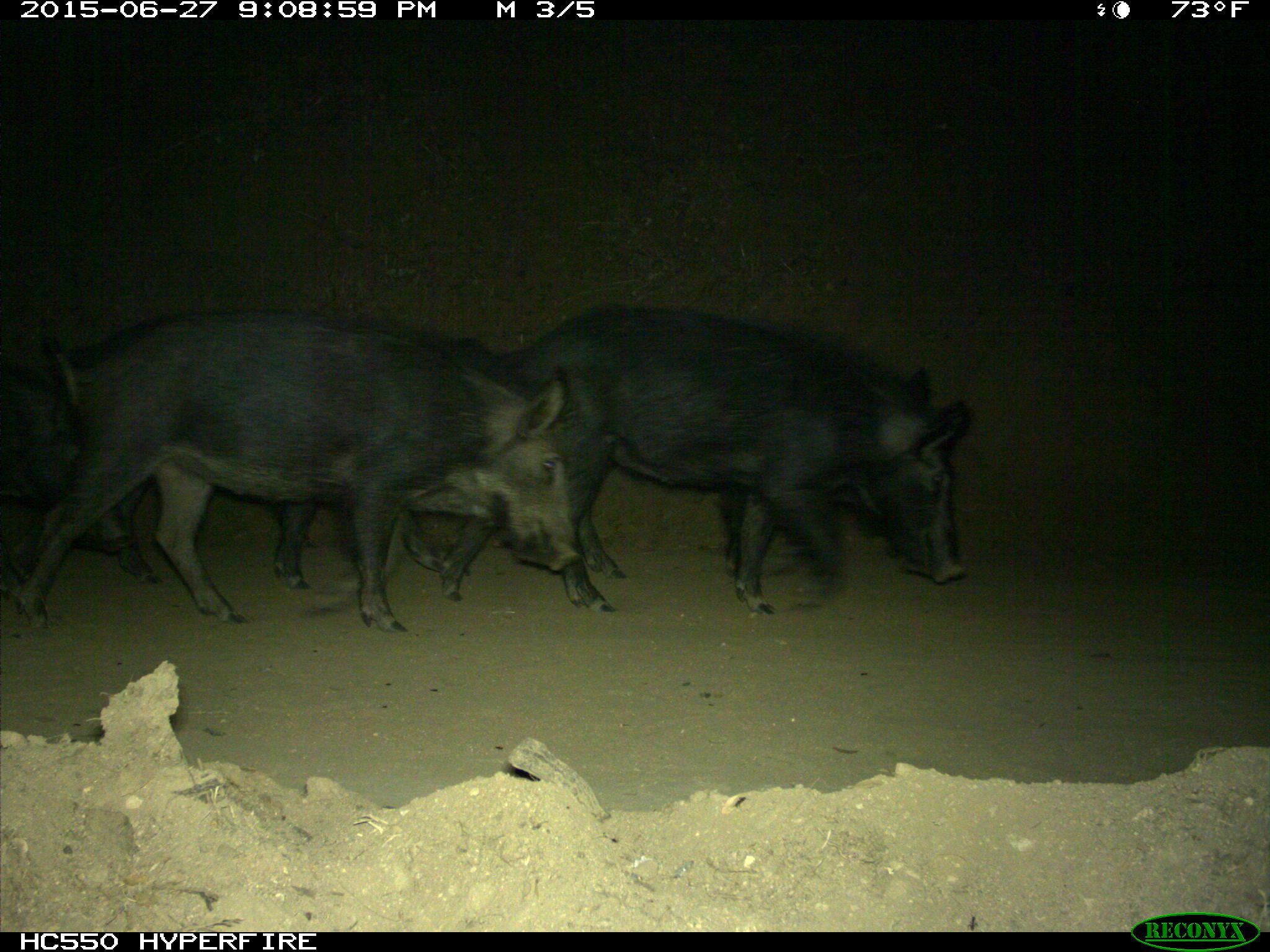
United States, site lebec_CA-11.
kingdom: Animalia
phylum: Chordata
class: Mammalia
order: Artiodactyla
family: Suidae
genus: Sus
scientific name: Sus scrofa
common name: wild boar